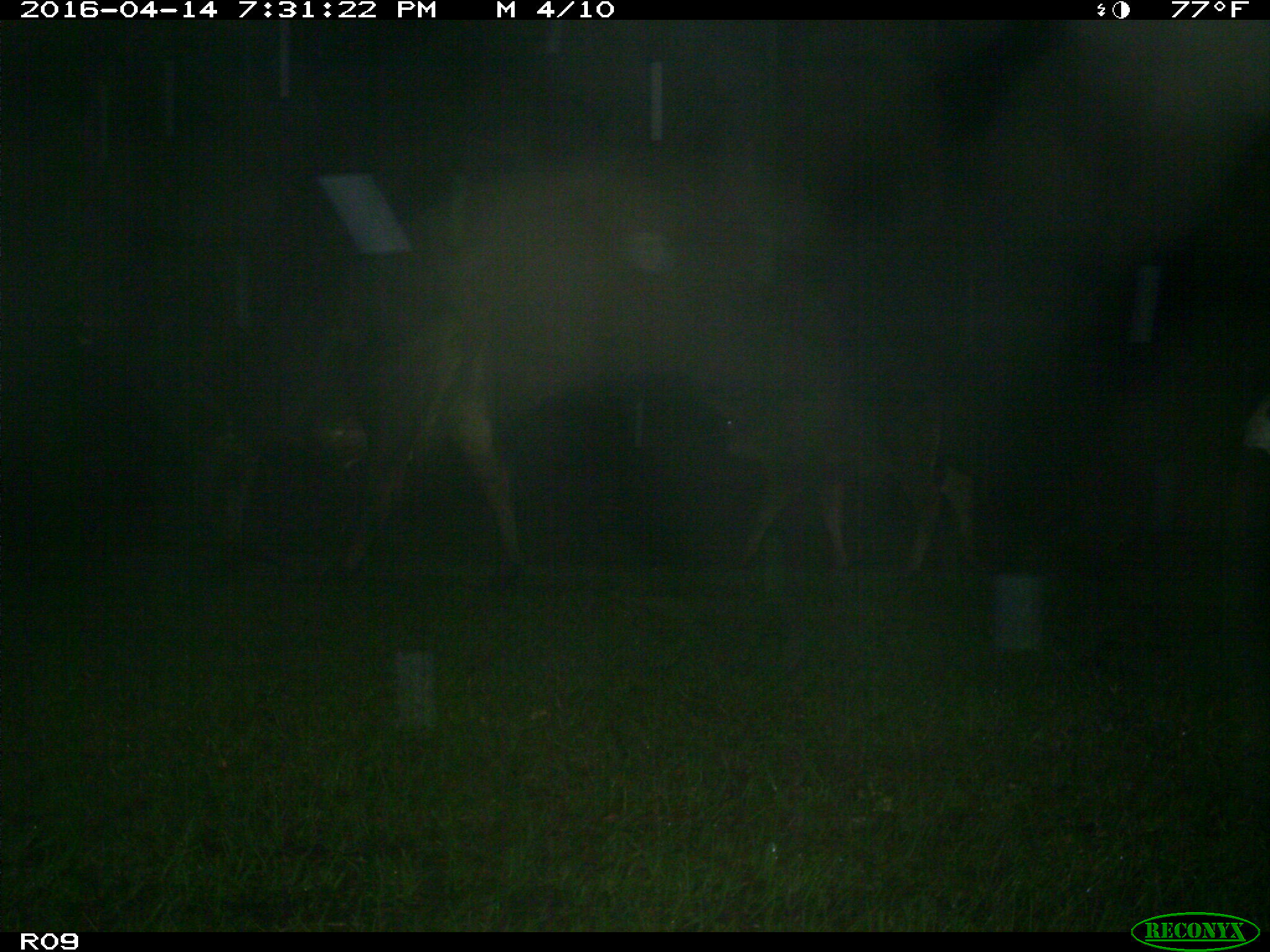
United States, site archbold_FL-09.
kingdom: Animalia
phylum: Chordata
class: Mammalia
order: Artiodactyla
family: Bovidae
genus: Bos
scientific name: Bos taurus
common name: domestic cow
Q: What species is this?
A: Bos taurus (domestic cow).